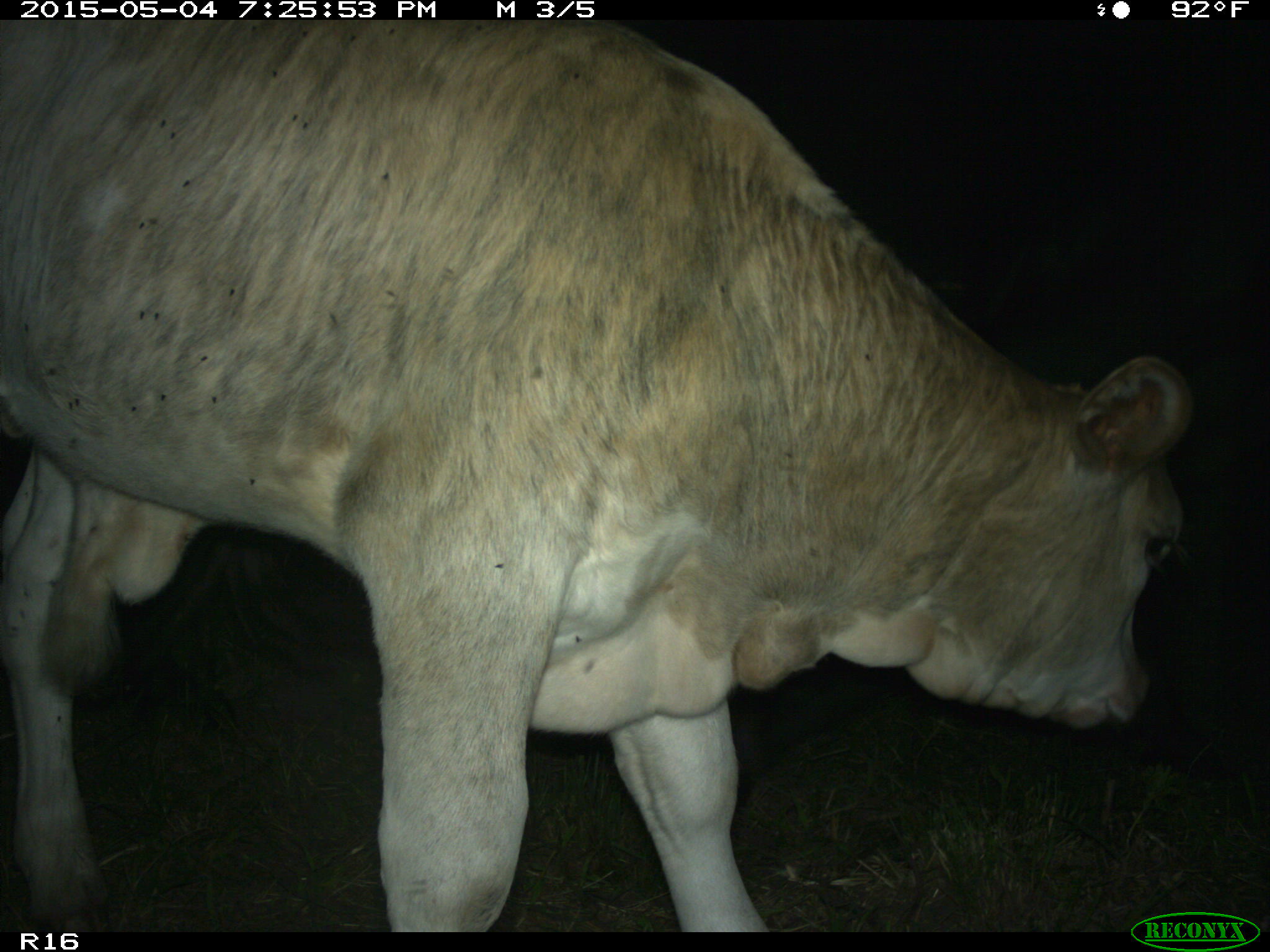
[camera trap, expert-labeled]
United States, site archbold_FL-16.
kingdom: Animalia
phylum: Chordata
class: Mammalia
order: Artiodactyla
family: Bovidae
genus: Bos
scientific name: Bos taurus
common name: domestic cow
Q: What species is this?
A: Bos taurus (domestic cow).